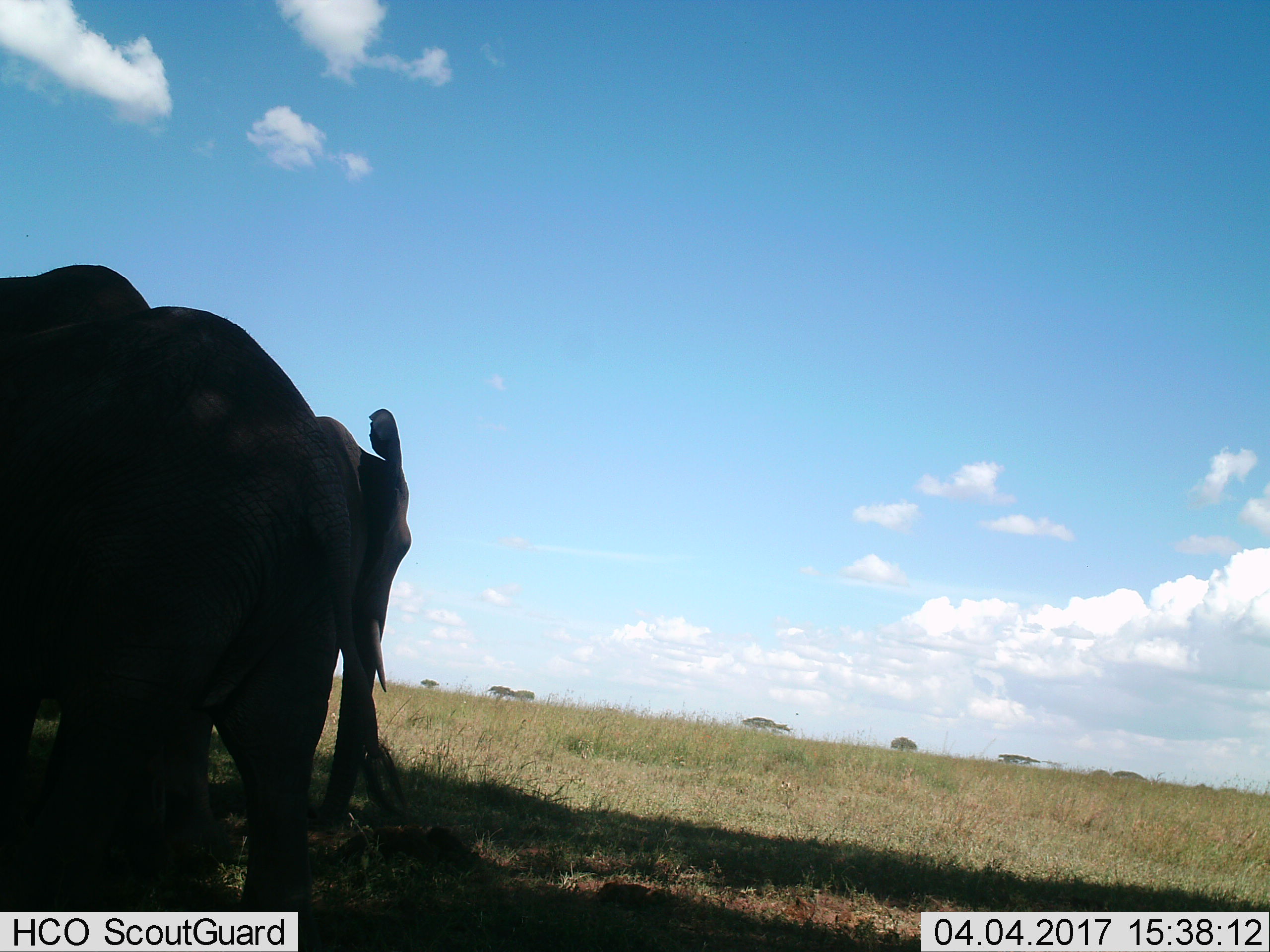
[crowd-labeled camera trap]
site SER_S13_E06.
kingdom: Animalia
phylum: Chordata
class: Mammalia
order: Proboscidea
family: Elephantidae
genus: Loxodonta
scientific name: Loxodonta africana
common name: african bush elephant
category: elephant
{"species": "elephant (african bush elephant) (Loxodonta africana)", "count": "2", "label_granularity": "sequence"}